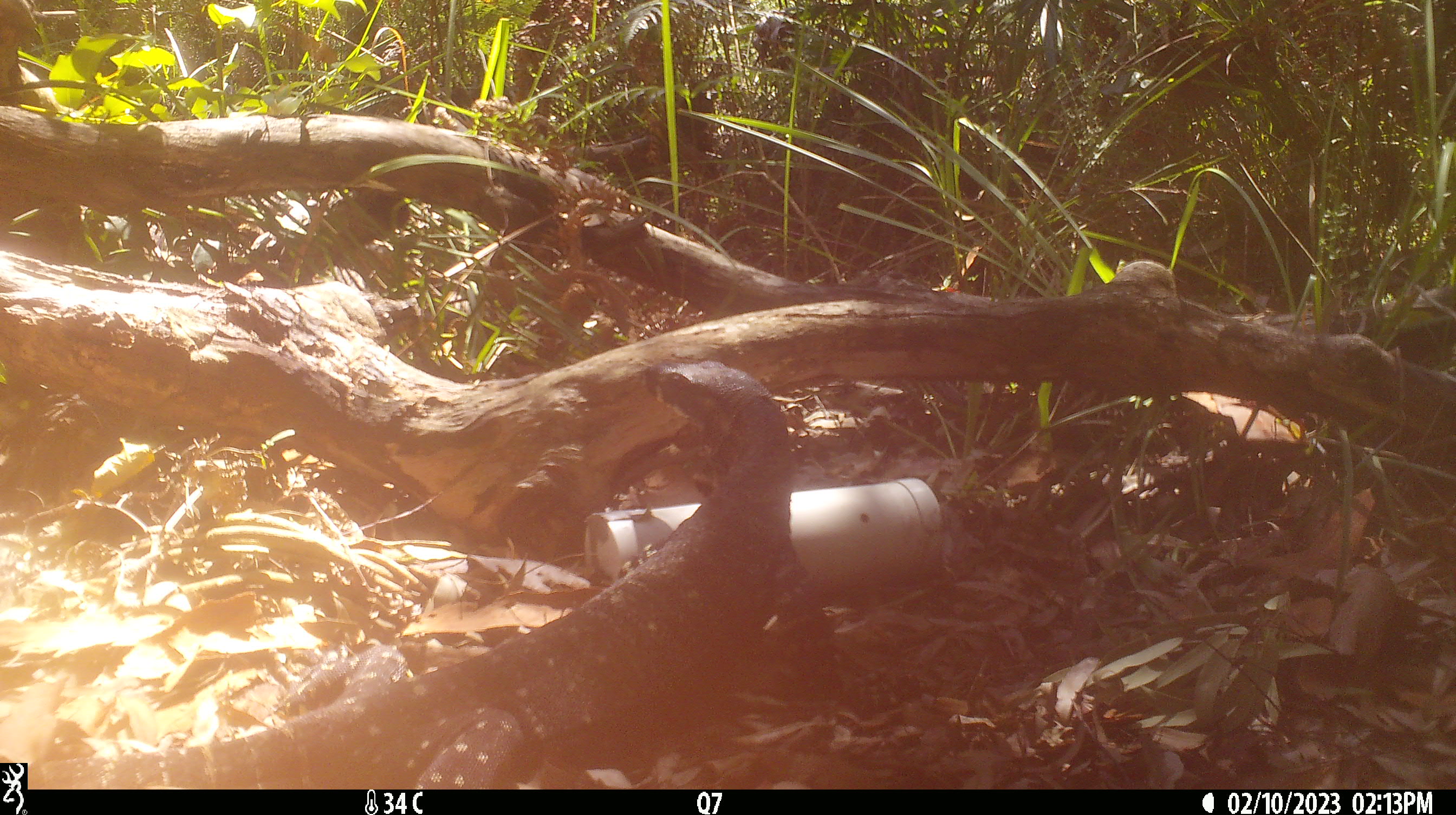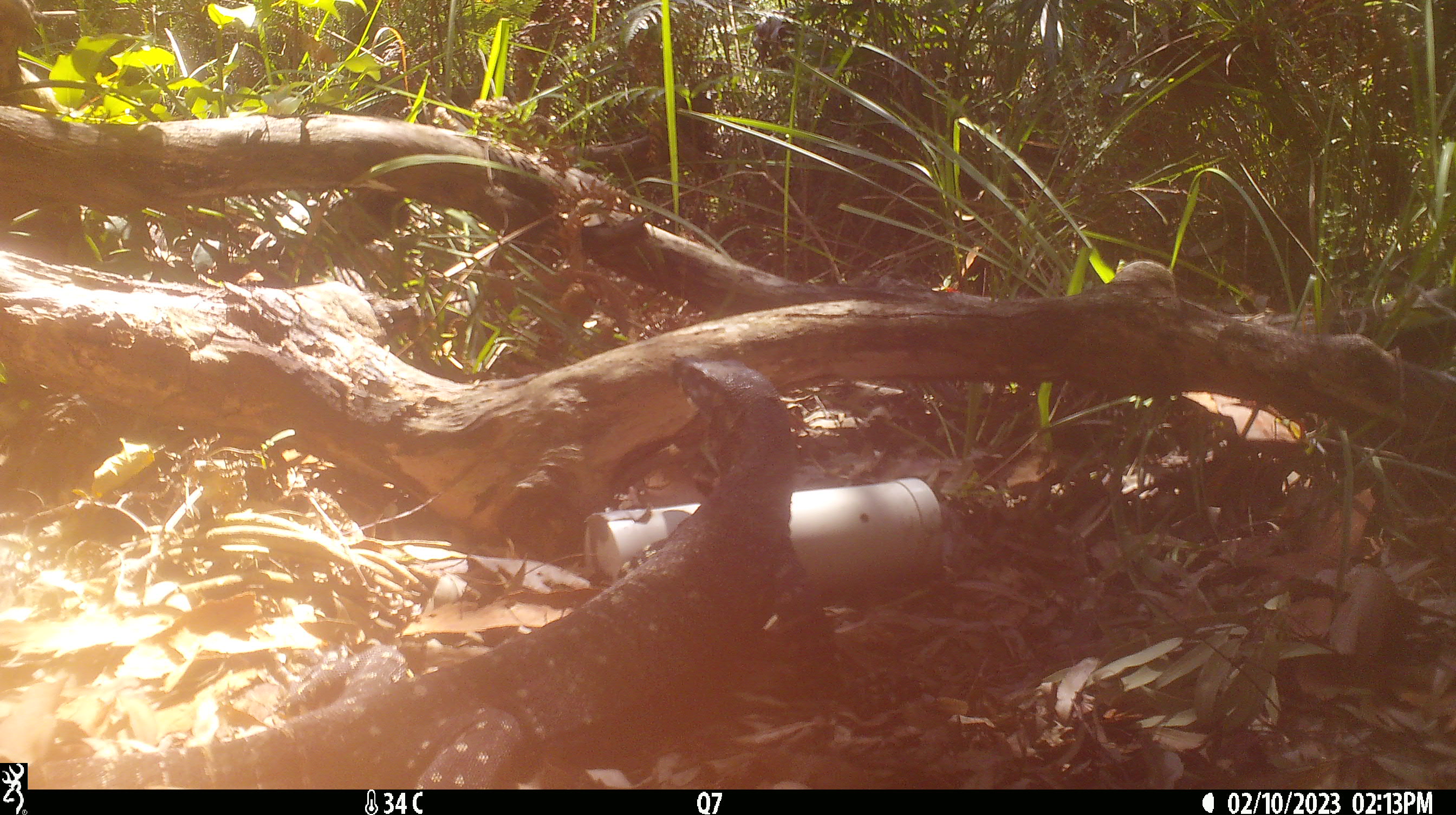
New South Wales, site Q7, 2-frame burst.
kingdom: Animalia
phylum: Chordata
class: Reptilia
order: Squamata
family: Varanidae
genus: Varanus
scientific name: Varanus varius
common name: lace monitor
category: goanna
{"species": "goanna (lace monitor) (Varanus varius)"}